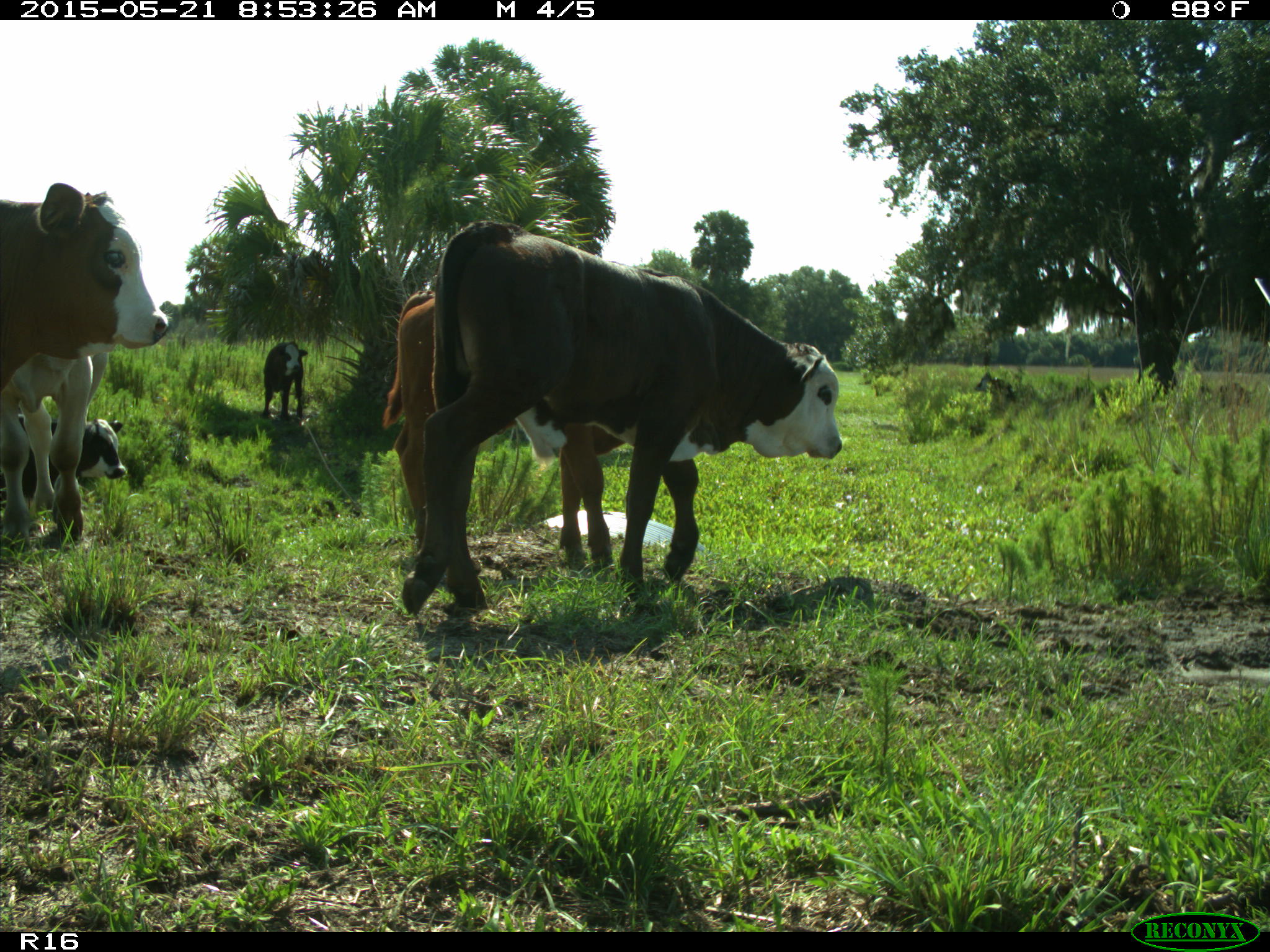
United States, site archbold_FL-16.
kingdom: Animalia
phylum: Chordata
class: Mammalia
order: Artiodactyla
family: Bovidae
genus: Bos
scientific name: Bos taurus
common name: domestic cow